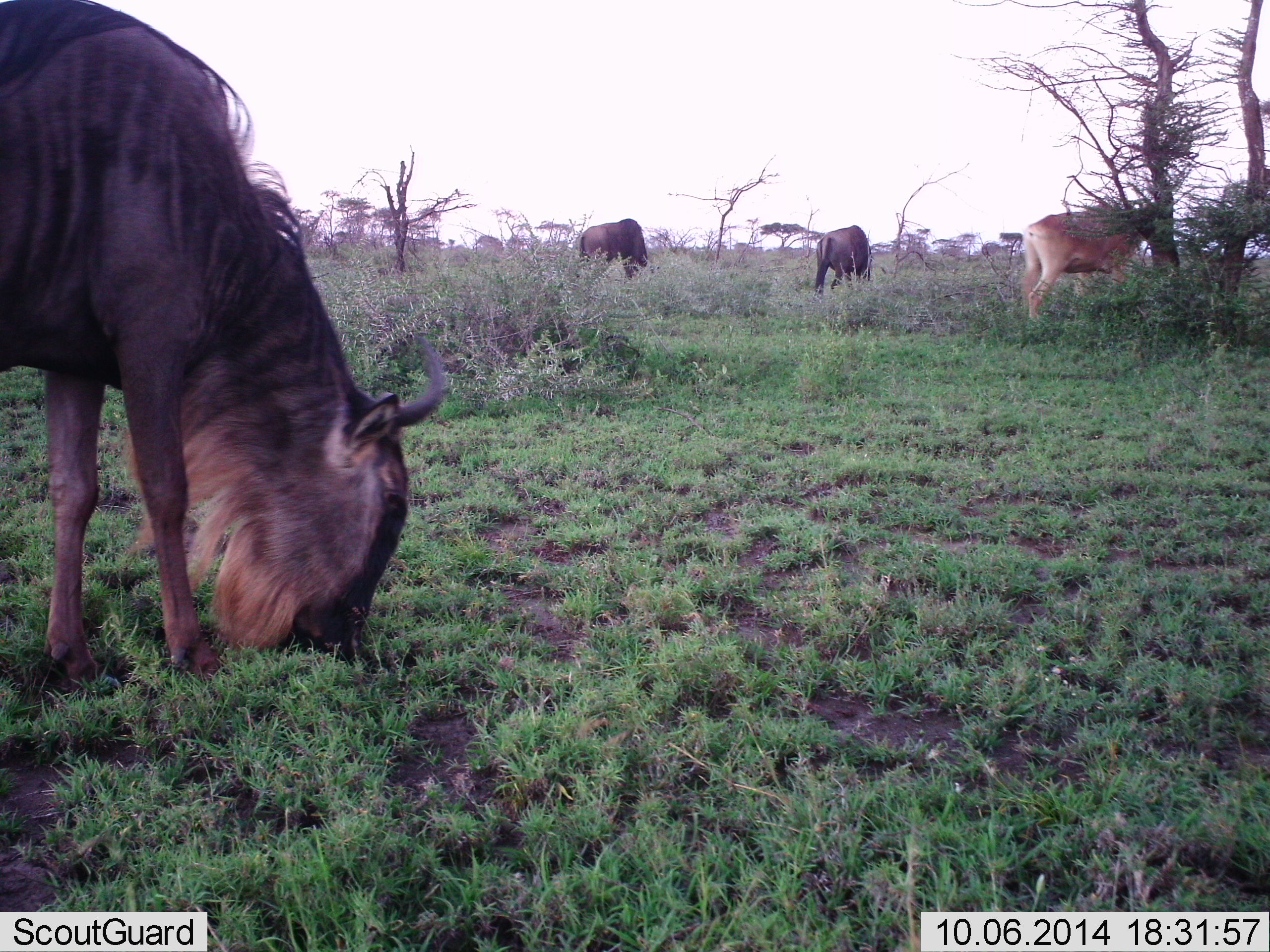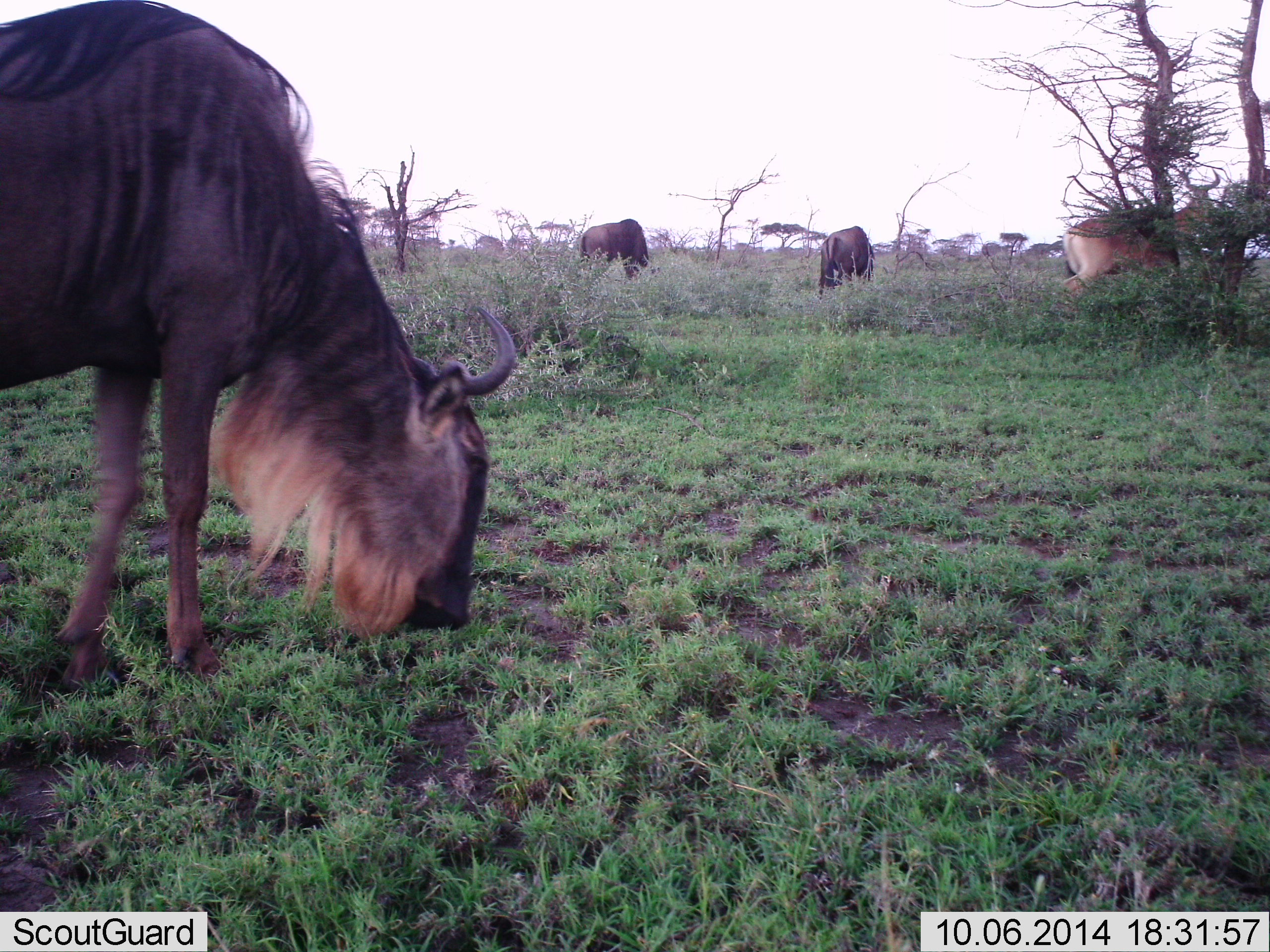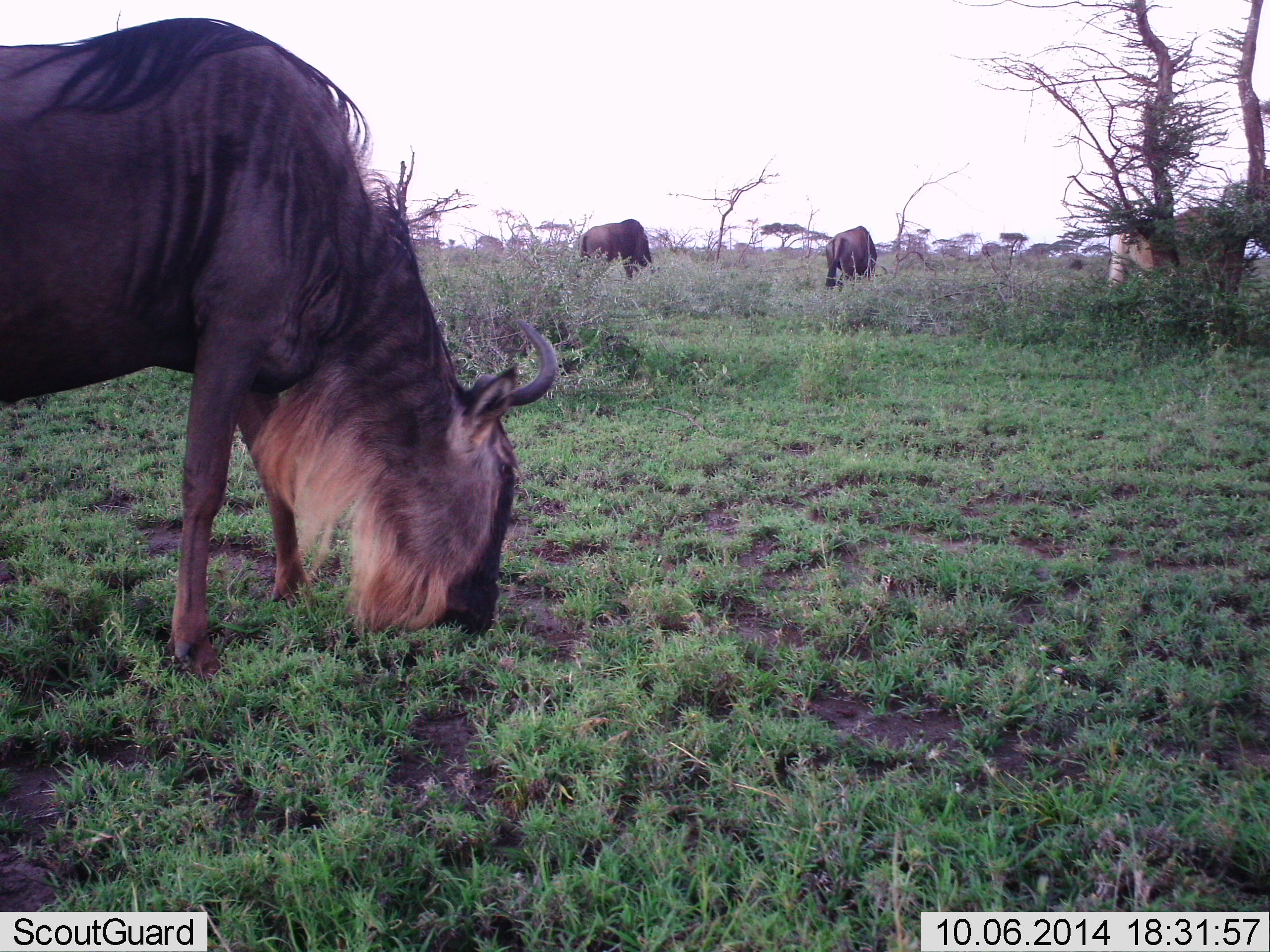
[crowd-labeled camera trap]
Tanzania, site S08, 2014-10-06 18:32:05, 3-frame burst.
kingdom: Animalia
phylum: Chordata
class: Mammalia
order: Artiodactyla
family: Bovidae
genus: Connochaetes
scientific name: Connochaetes taurinus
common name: blue wildebeest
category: wildebeest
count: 3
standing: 16%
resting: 0%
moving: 26%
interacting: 0%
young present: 0%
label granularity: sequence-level